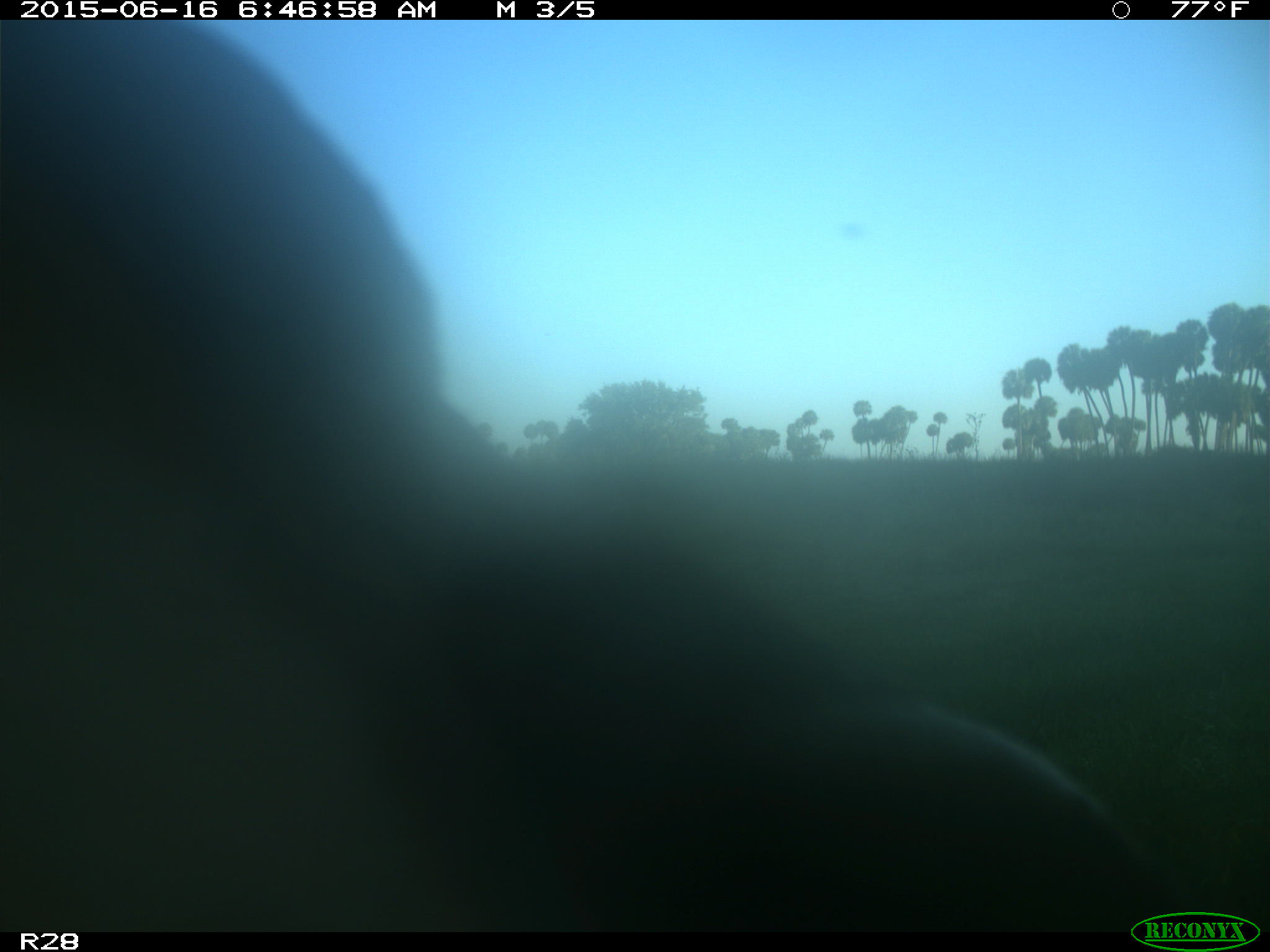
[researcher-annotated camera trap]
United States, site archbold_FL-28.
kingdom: Animalia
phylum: Chordata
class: Mammalia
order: Artiodactyla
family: Bovidae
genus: Bos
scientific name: Bos taurus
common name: domestic cow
Bos taurus (domestic cow).